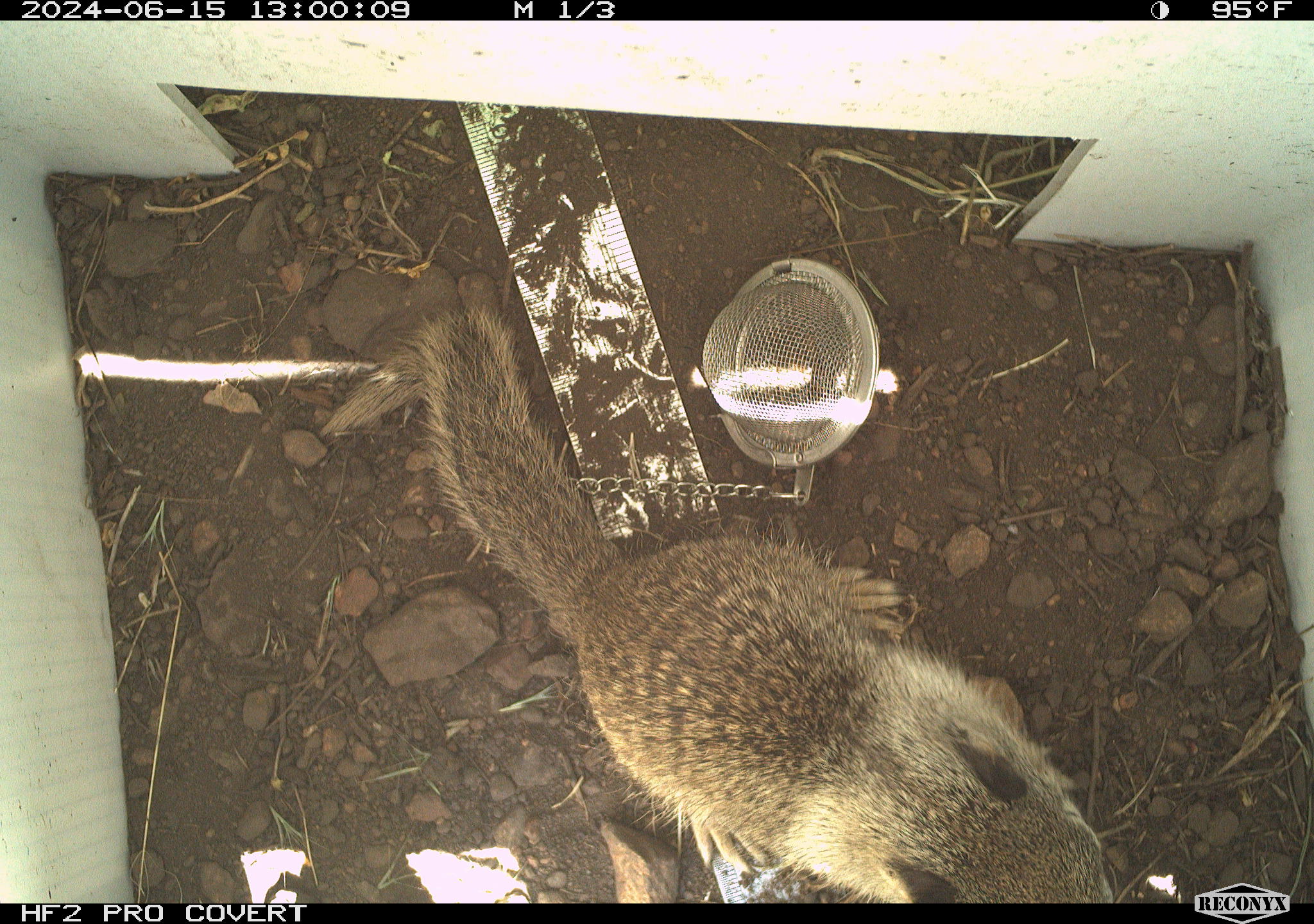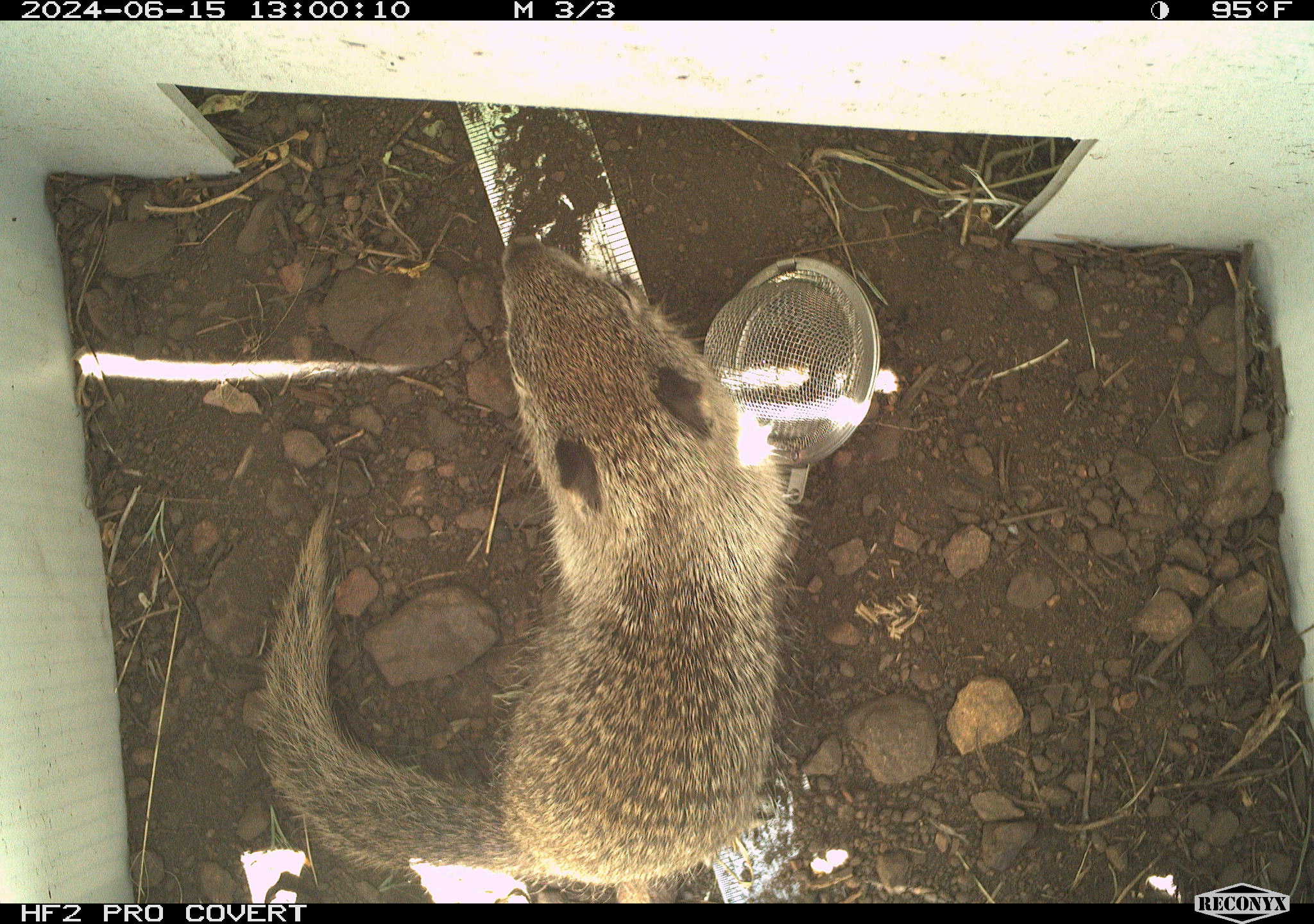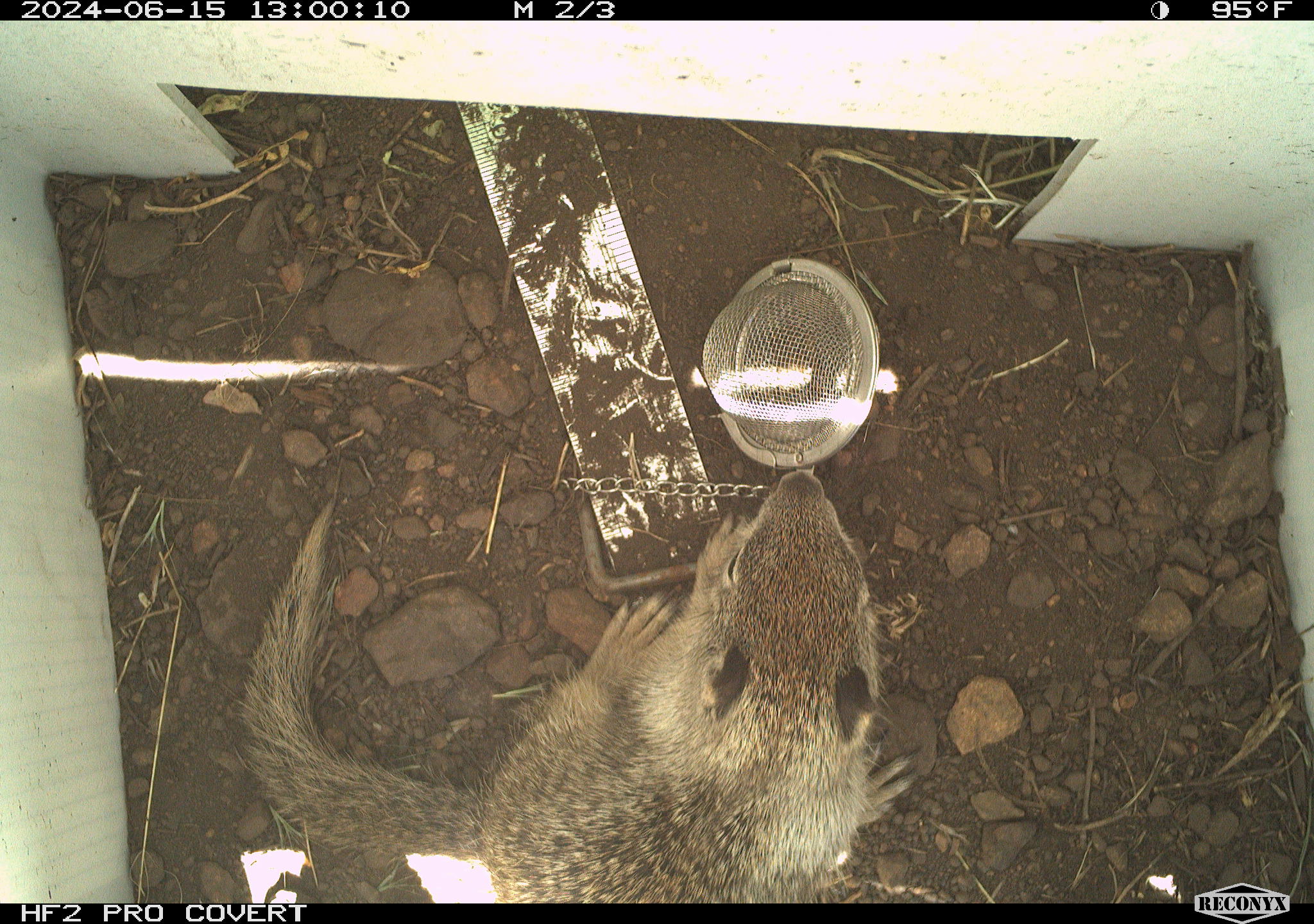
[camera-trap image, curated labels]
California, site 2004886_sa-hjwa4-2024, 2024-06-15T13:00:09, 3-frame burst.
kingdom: Animalia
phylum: Chordata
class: Mammalia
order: Rodentia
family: Sciuridae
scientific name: Sciuridae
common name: squirrels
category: sciuridae family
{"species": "sciuridae family (squirrels) (Sciuridae)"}